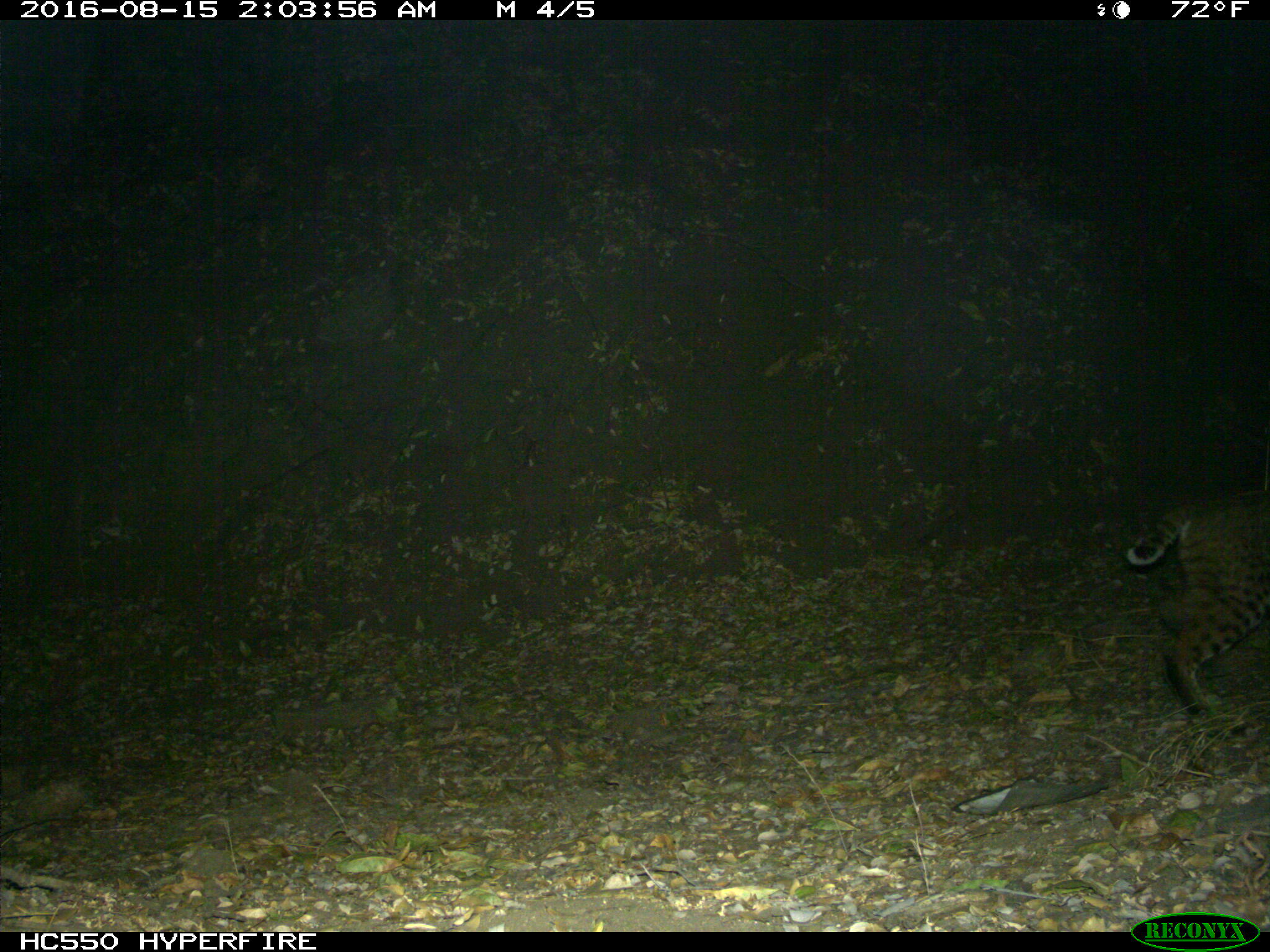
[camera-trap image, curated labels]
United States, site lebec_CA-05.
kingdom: Animalia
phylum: Chordata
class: Mammalia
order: Carnivora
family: Felidae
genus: Lynx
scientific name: Lynx rufus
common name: bobcat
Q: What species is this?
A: Lynx rufus (bobcat).